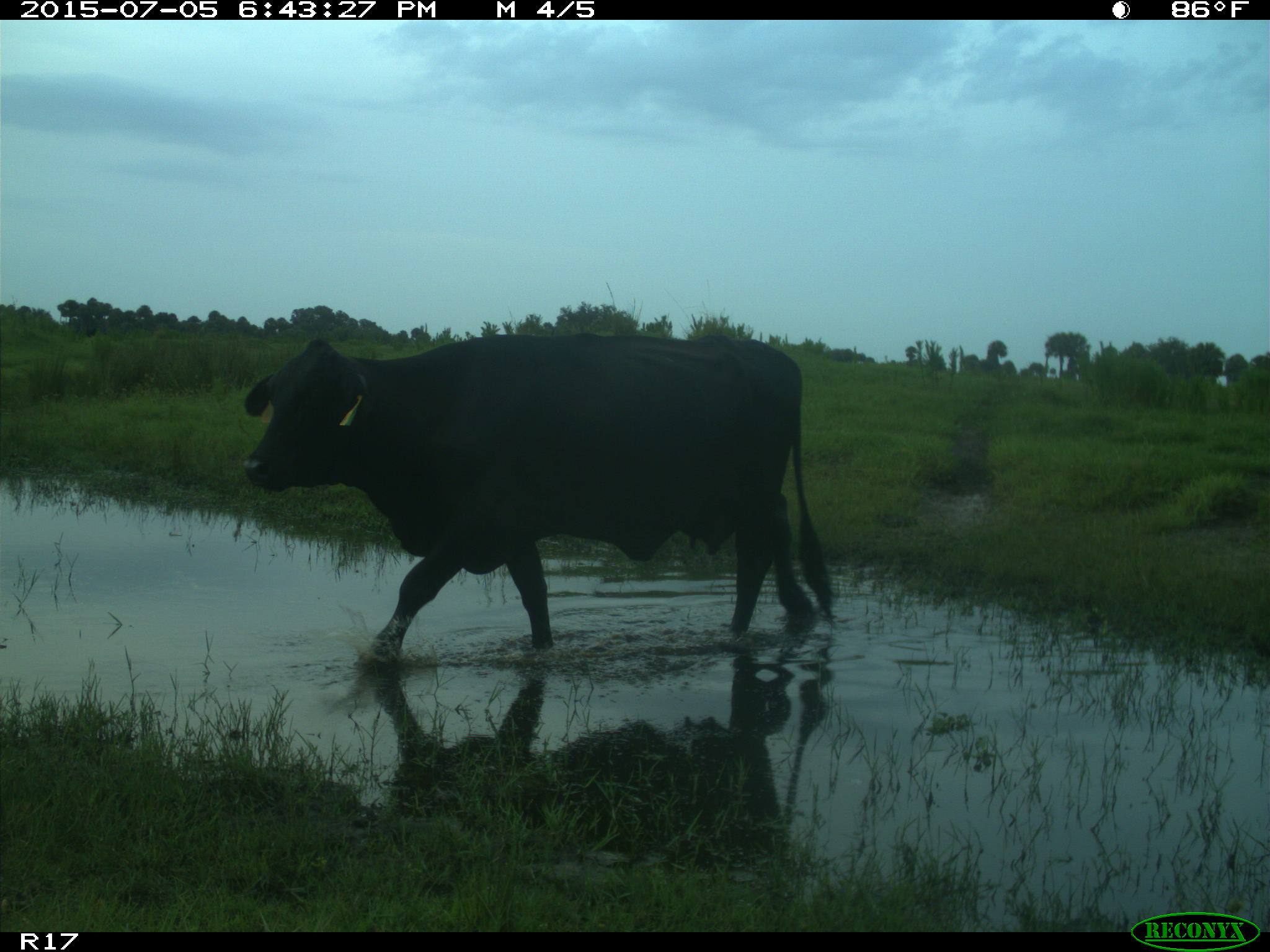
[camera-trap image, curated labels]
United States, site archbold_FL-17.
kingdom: Animalia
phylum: Chordata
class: Mammalia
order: Artiodactyla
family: Bovidae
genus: Bos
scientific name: Bos taurus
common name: domestic cow